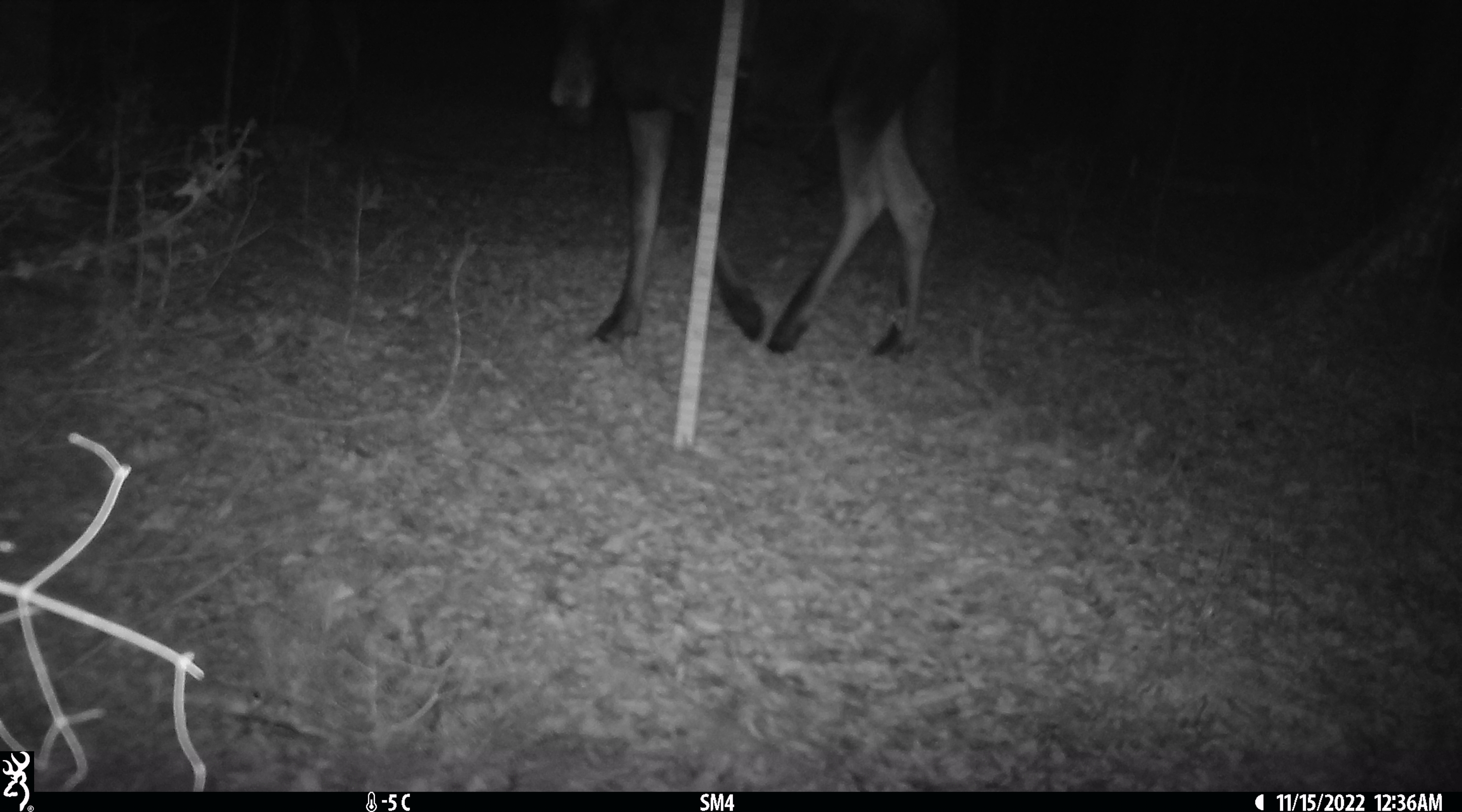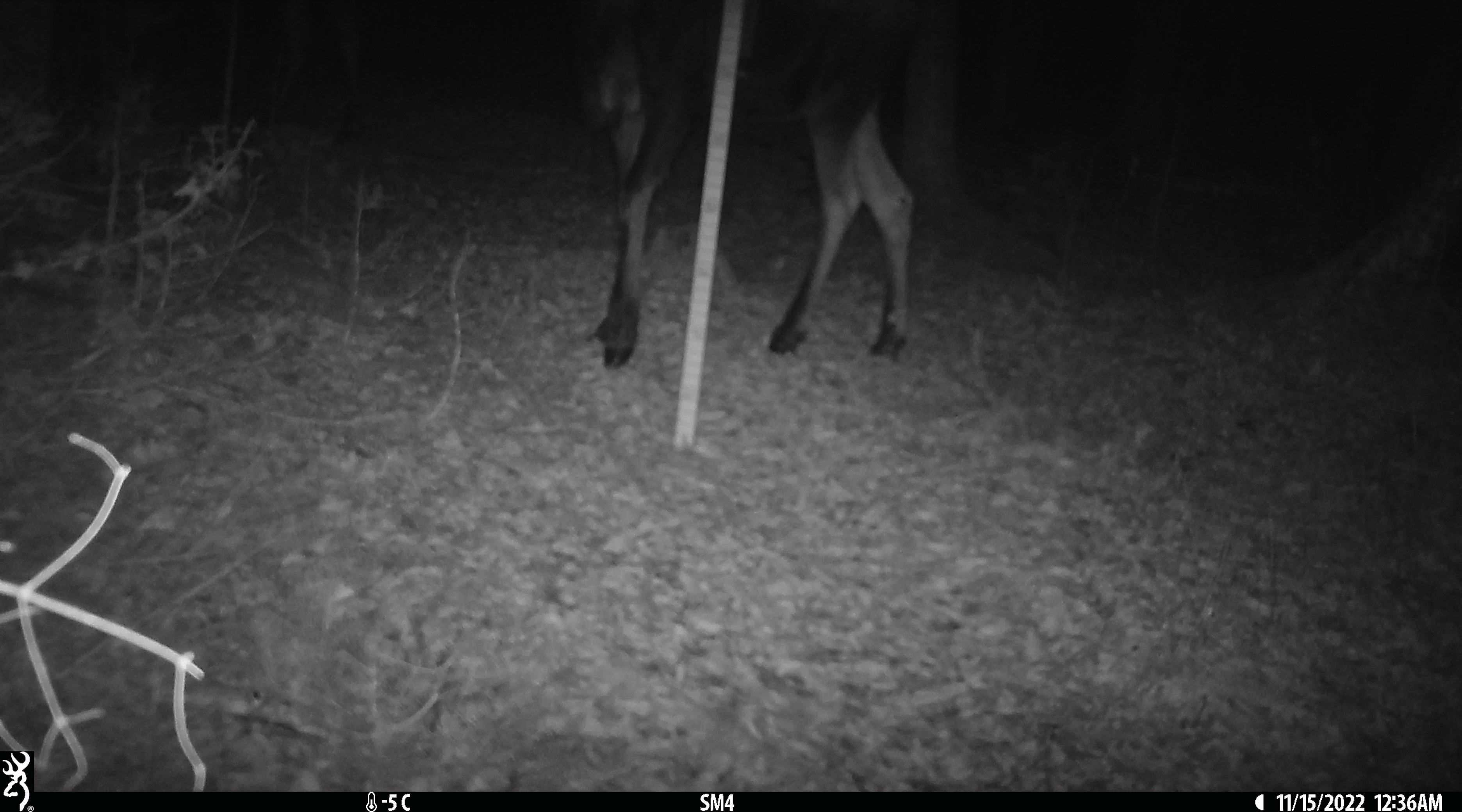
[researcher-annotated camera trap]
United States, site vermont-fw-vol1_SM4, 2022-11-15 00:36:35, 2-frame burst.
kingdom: Animalia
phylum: Chordata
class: Mammalia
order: Artiodactyla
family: Cervidae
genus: Alces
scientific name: Alces alces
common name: moose